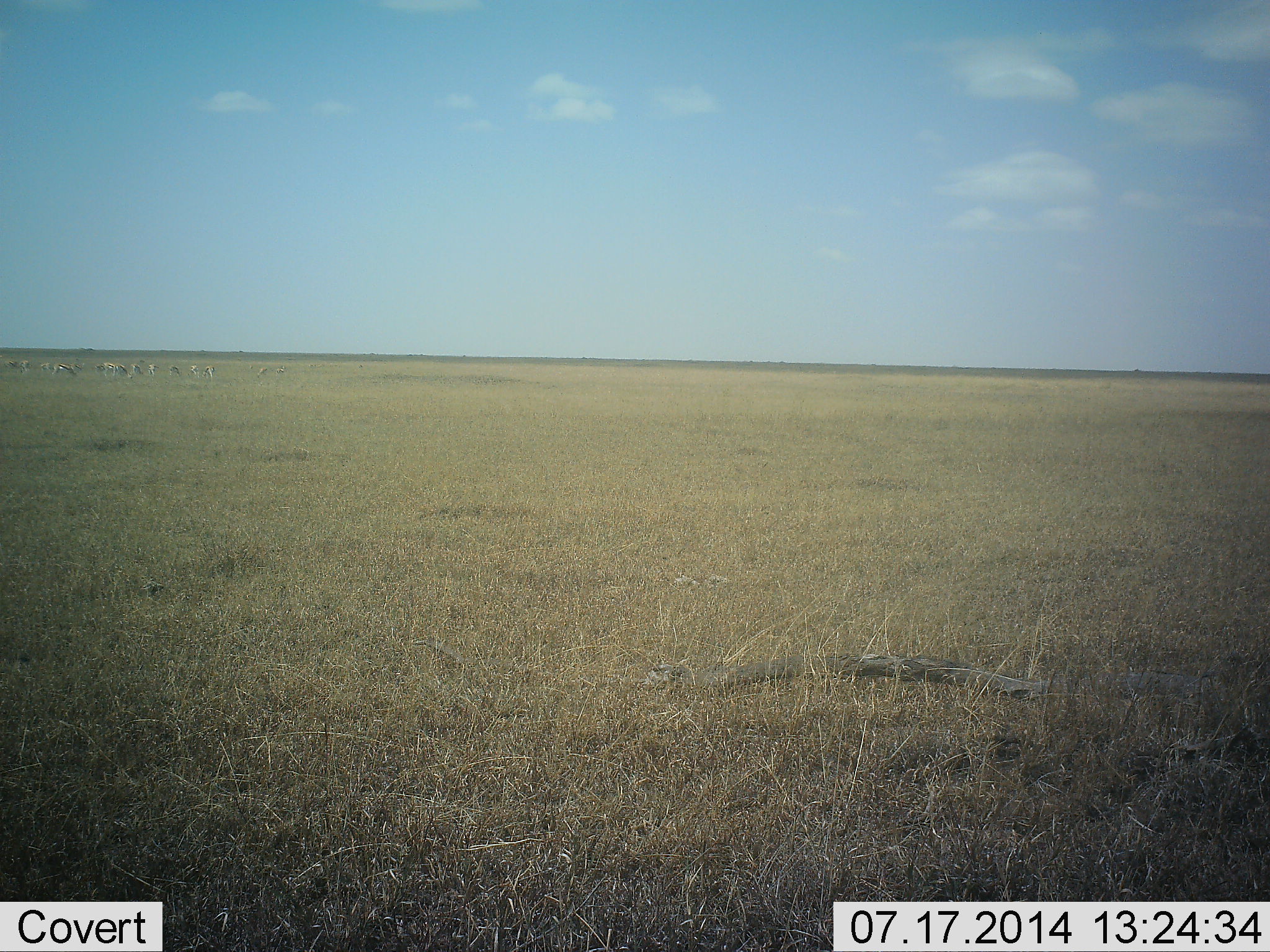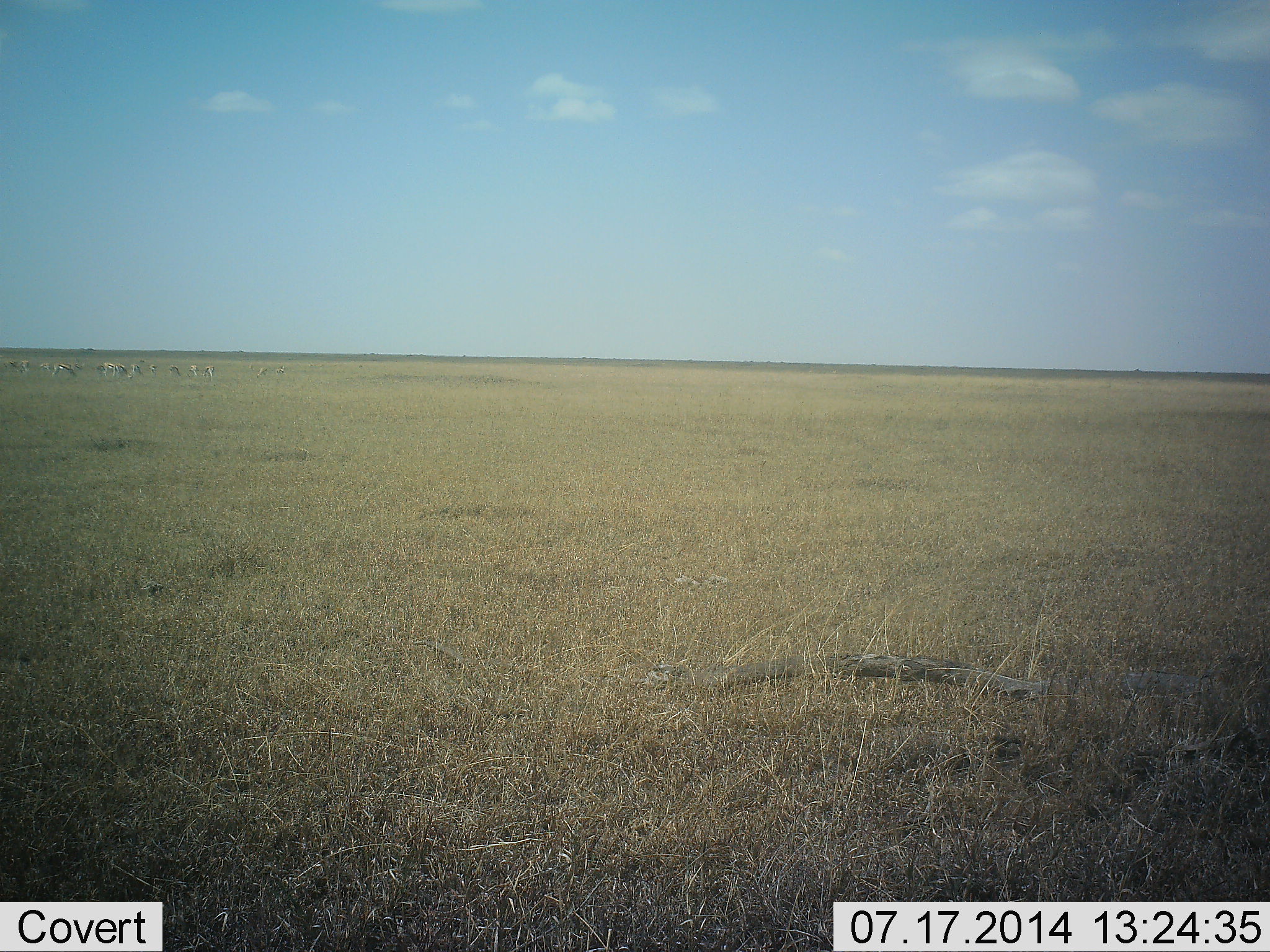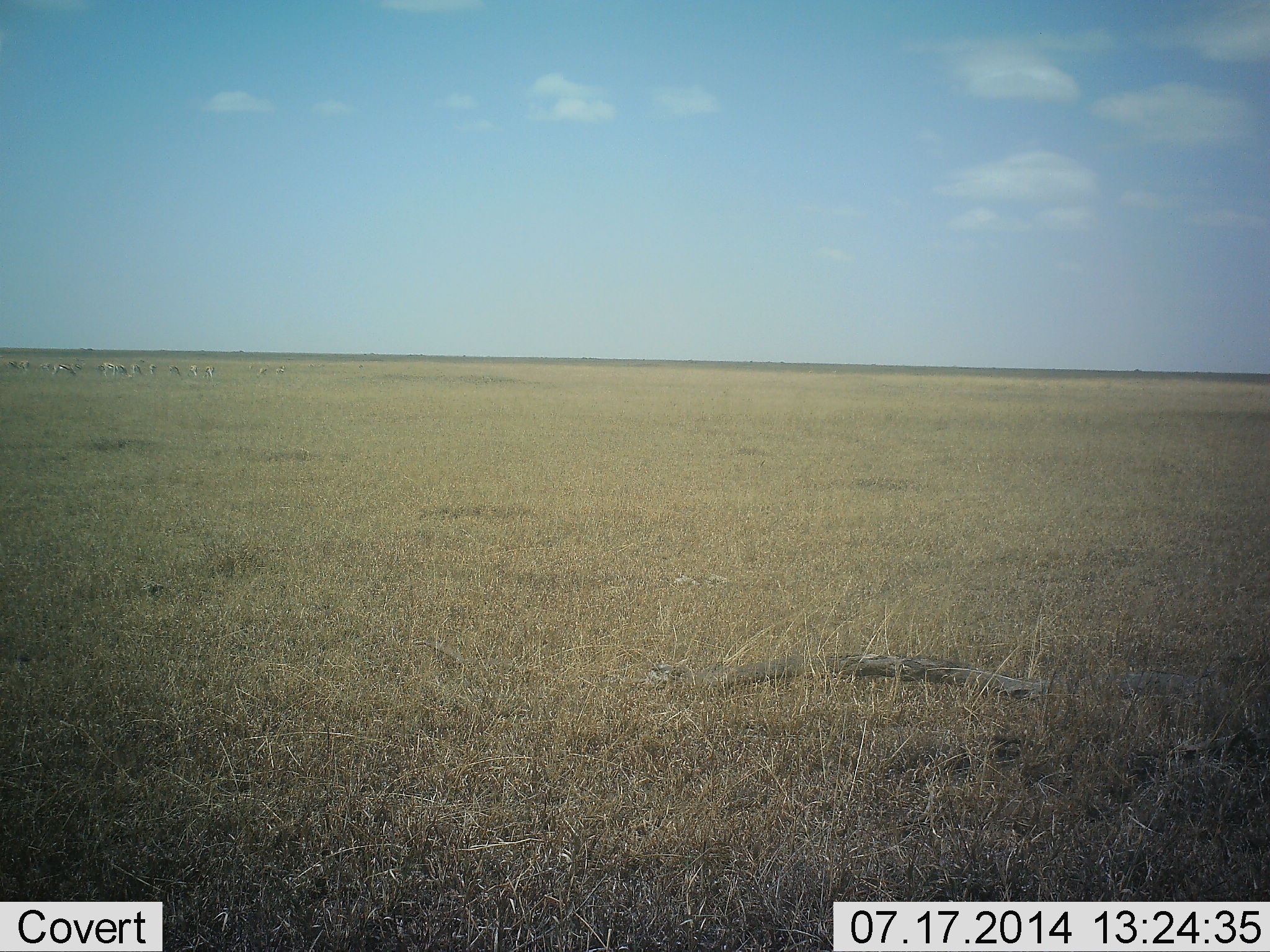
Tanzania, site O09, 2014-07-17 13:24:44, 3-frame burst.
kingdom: Animalia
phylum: Chordata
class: Mammalia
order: Artiodactyla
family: Bovidae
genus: Eudorcas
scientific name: Eudorcas thomsonii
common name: thomson's gazelle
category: gazellethomsons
Gazellethomsons (thomson's gazelle) (Eudorcas thomsonii), count 11-50. Behavior (volunteer vote fractions): standing 75%, resting 0%, moving 0%, interacting 0%. Young present (vote fraction): 0%. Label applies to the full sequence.